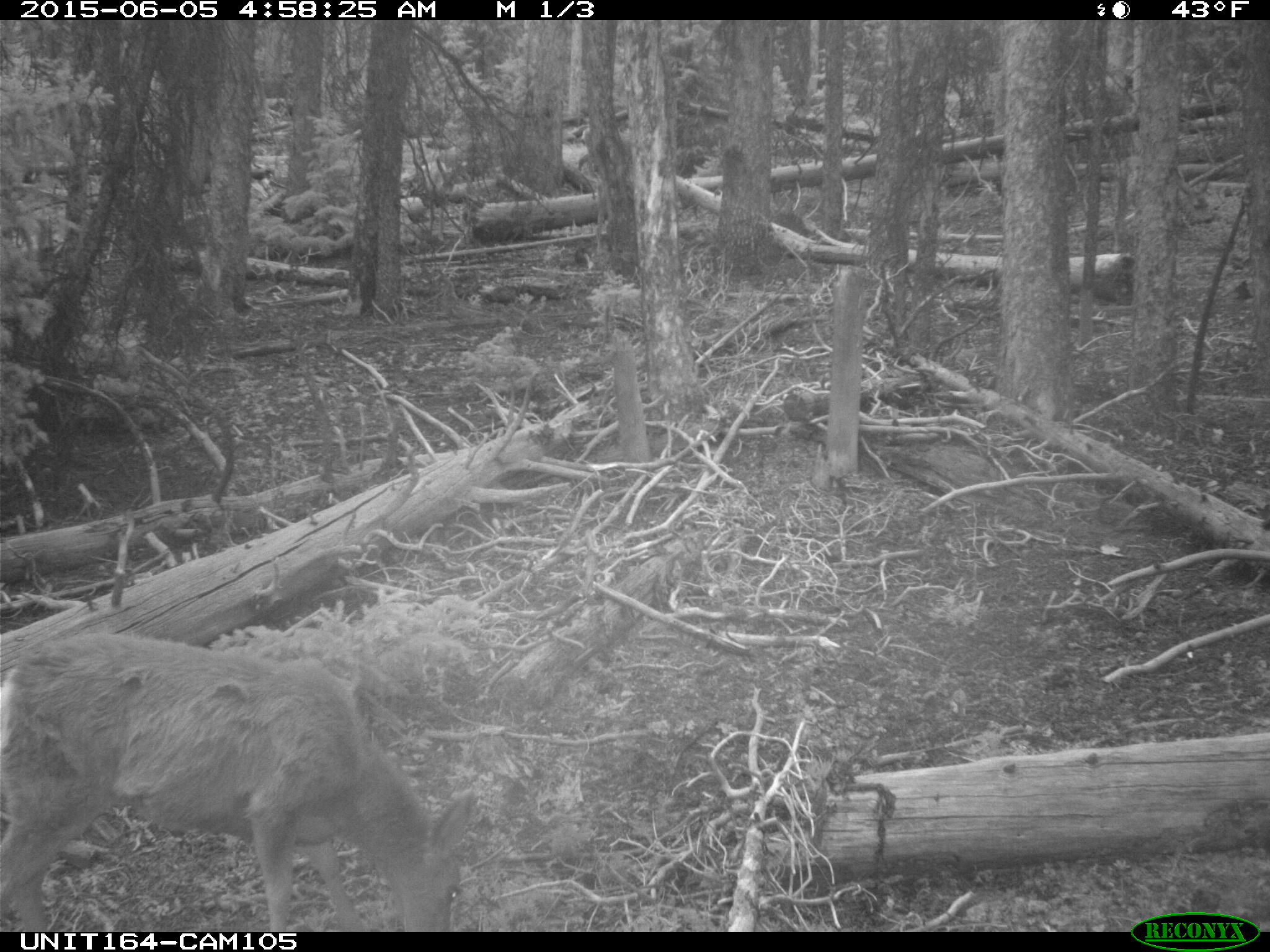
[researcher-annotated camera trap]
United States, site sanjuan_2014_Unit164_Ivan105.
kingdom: Animalia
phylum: Chordata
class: Mammalia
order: Artiodactyla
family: Cervidae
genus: Odocoileus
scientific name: Odocoileus hemionus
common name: mule deer